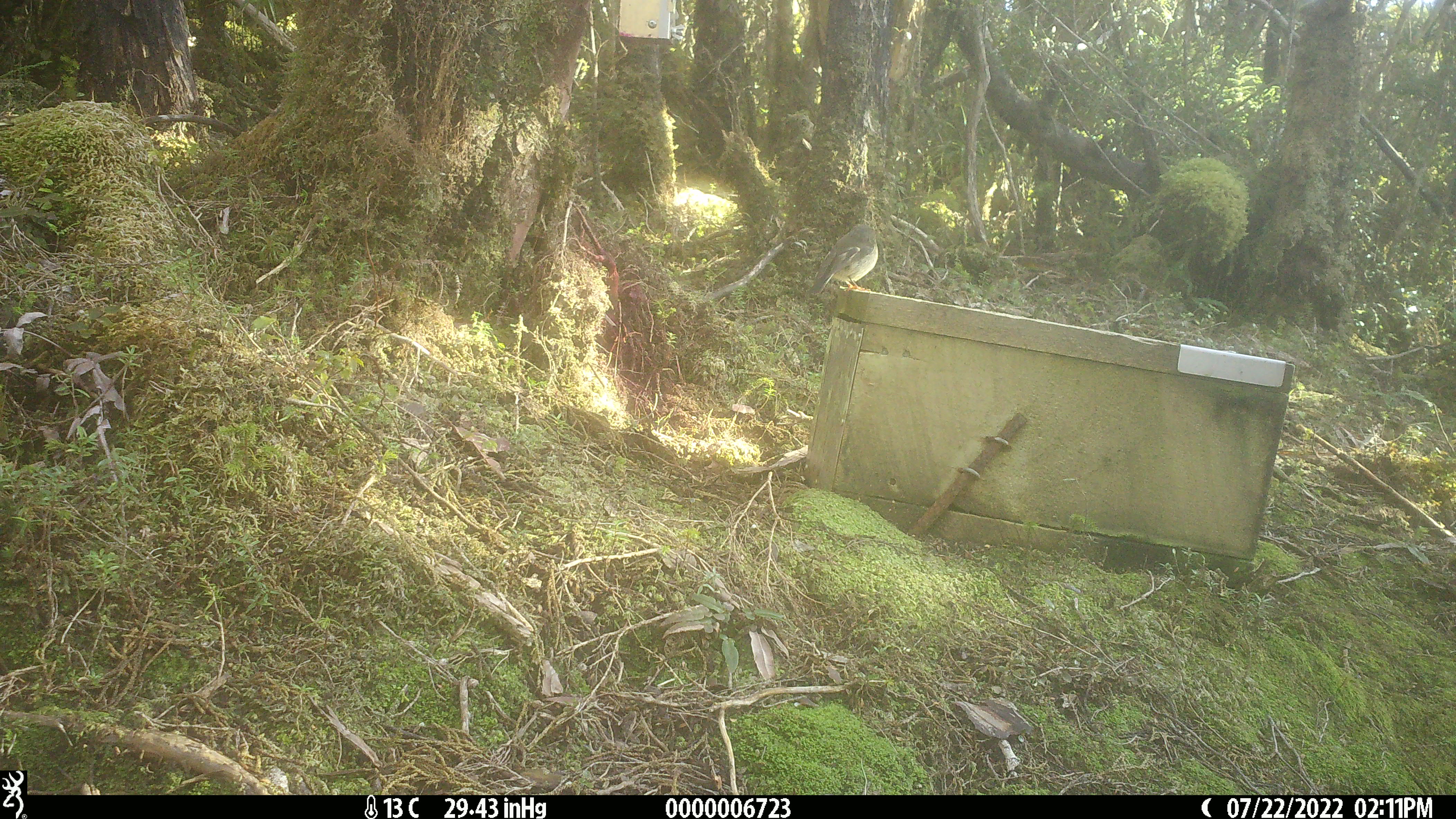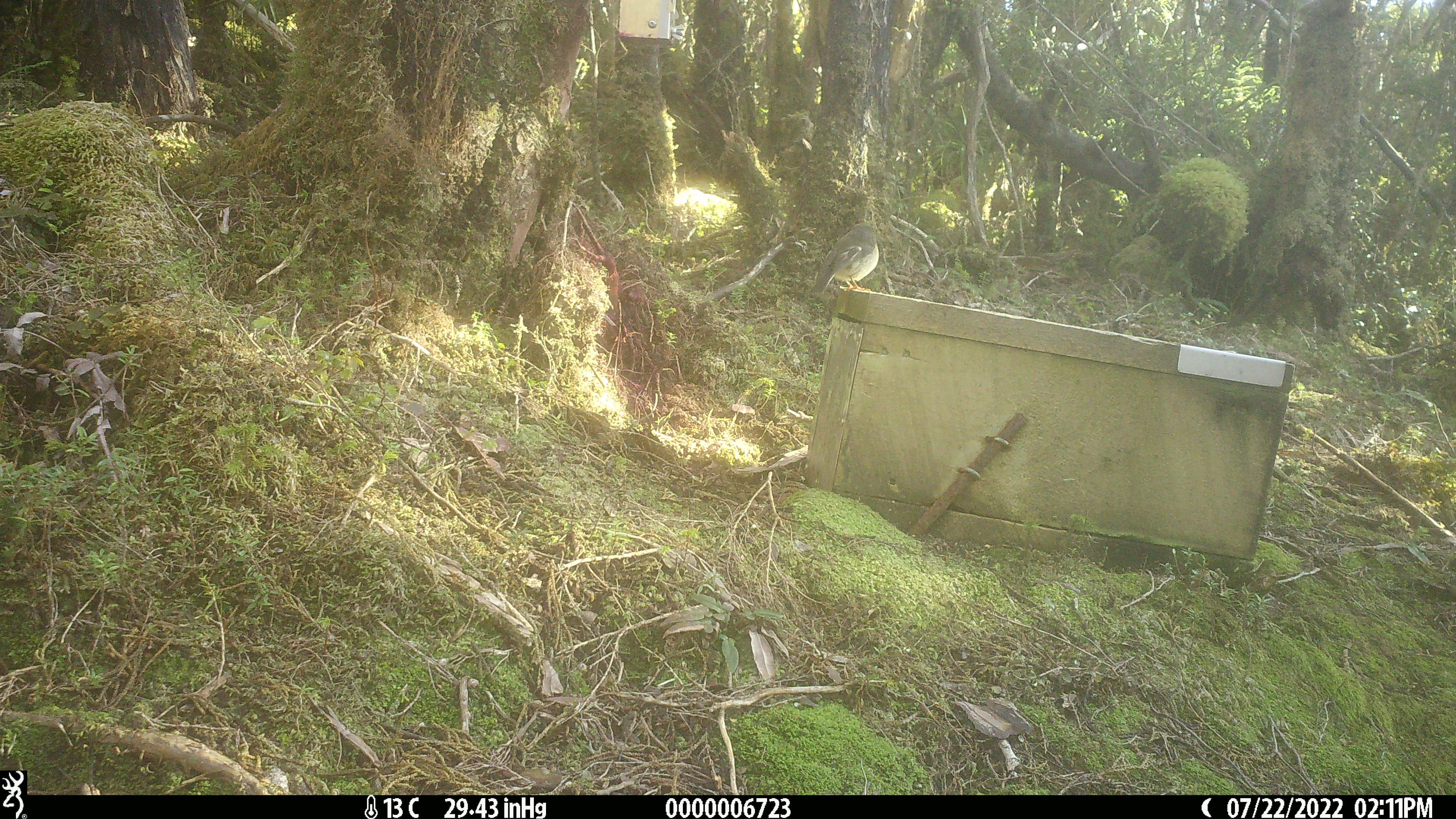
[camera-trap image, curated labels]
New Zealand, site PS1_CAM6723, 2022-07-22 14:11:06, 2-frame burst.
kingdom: Animalia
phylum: Chordata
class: Aves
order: Passeriformes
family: Petroicidae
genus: Petroica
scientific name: Petroica macrocephala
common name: tomtit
Tomtit (Petroica macrocephala).